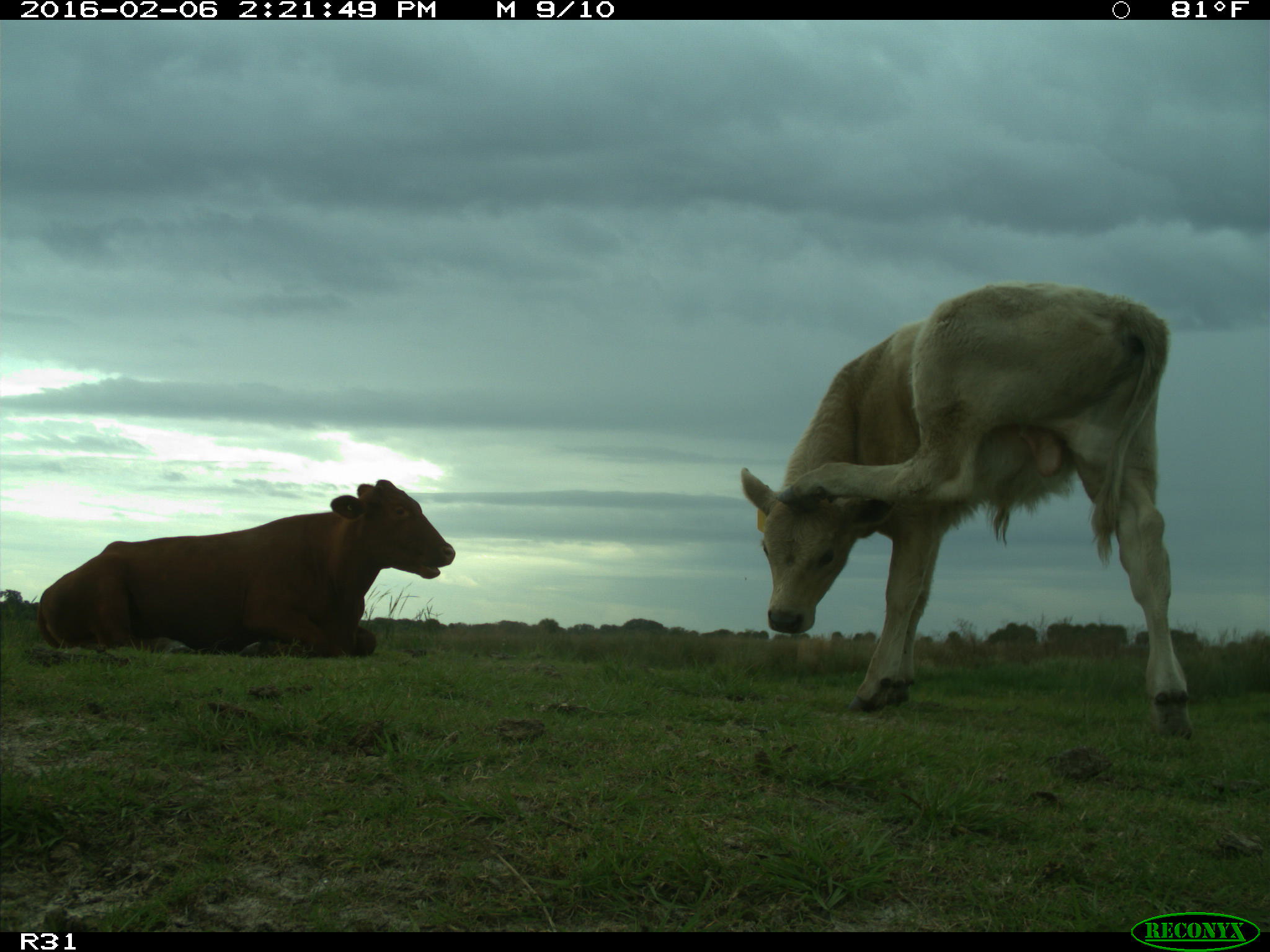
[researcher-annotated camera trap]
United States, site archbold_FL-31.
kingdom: Animalia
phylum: Chordata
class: Mammalia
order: Artiodactyla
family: Bovidae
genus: Bos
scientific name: Bos taurus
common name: domestic cow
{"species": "Bos taurus (domestic cow)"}